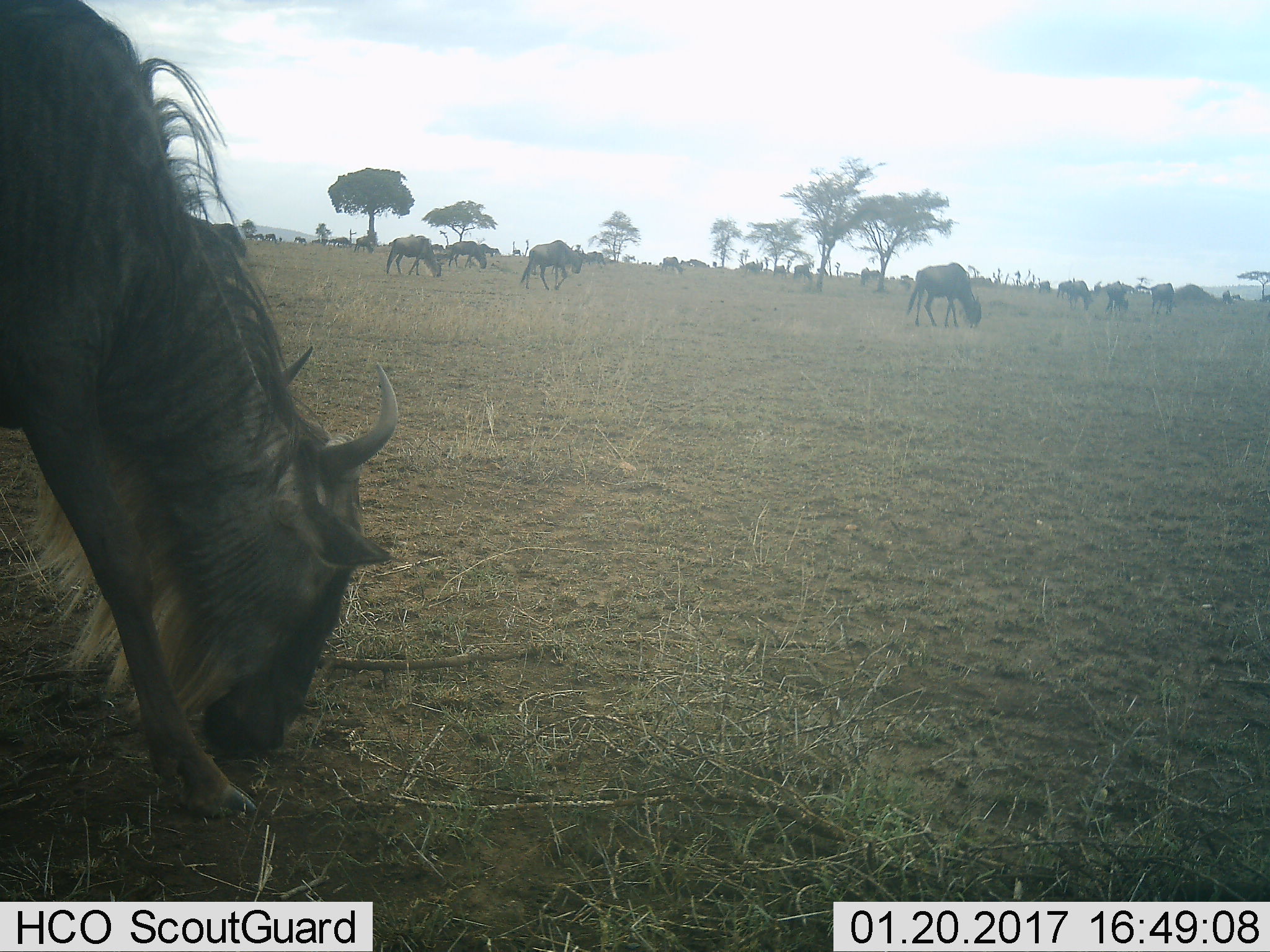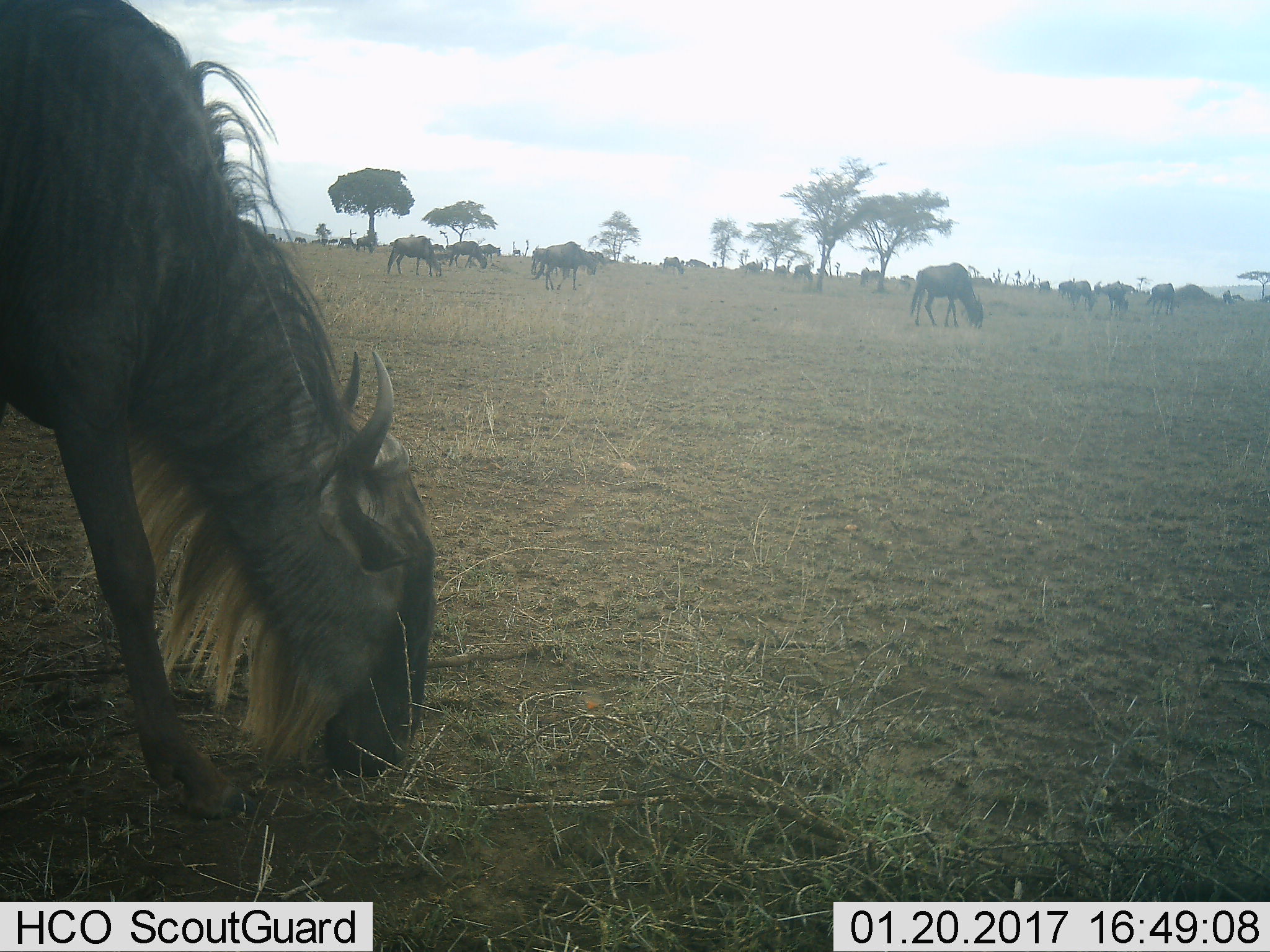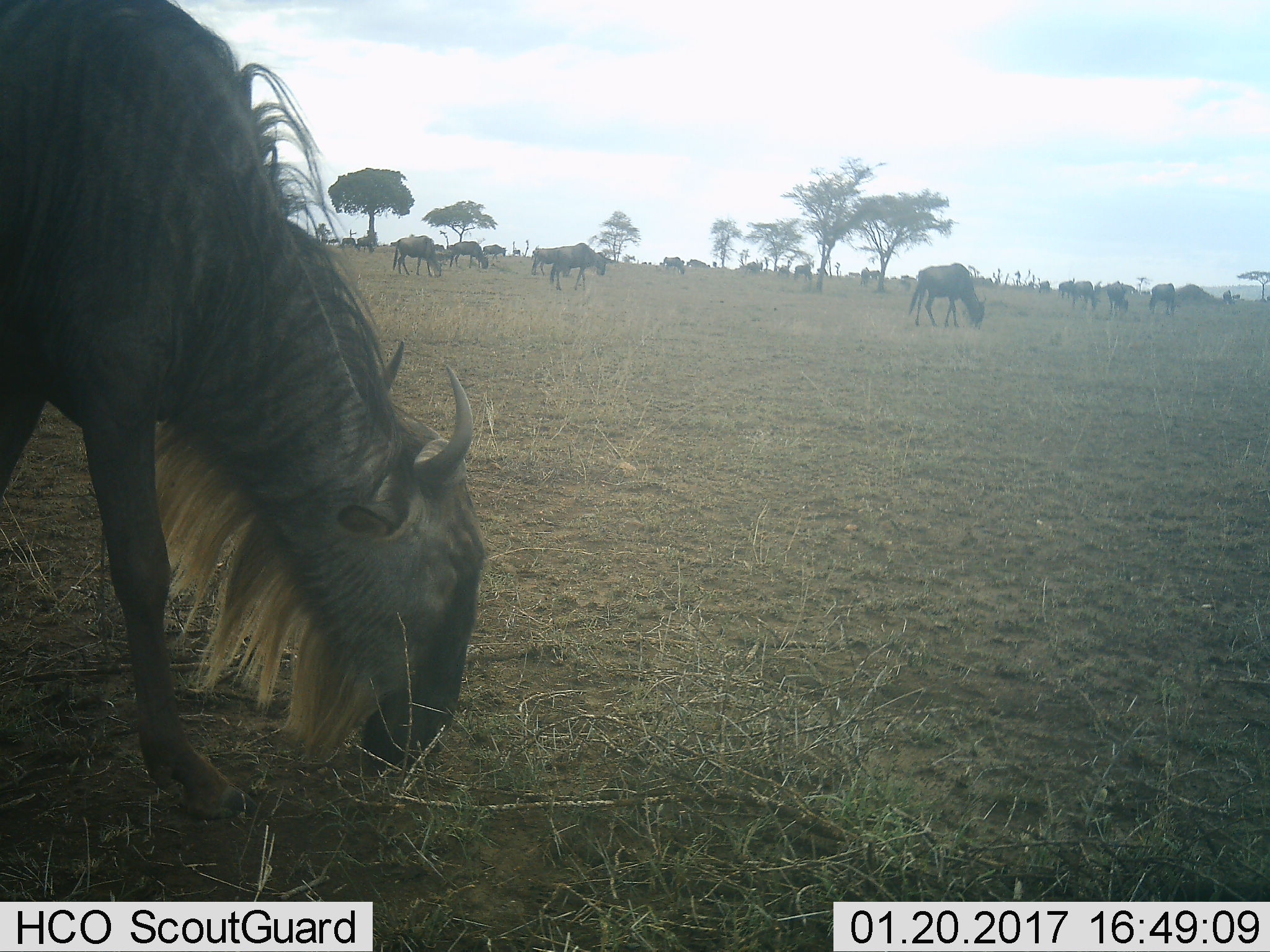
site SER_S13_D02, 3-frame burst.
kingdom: Animalia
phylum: Chordata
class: Mammalia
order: Artiodactyla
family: Bovidae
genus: Connochaetes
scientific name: Connochaetes taurinus taurinus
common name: blue wildebeest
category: wildebeestblue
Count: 11-50.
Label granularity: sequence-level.